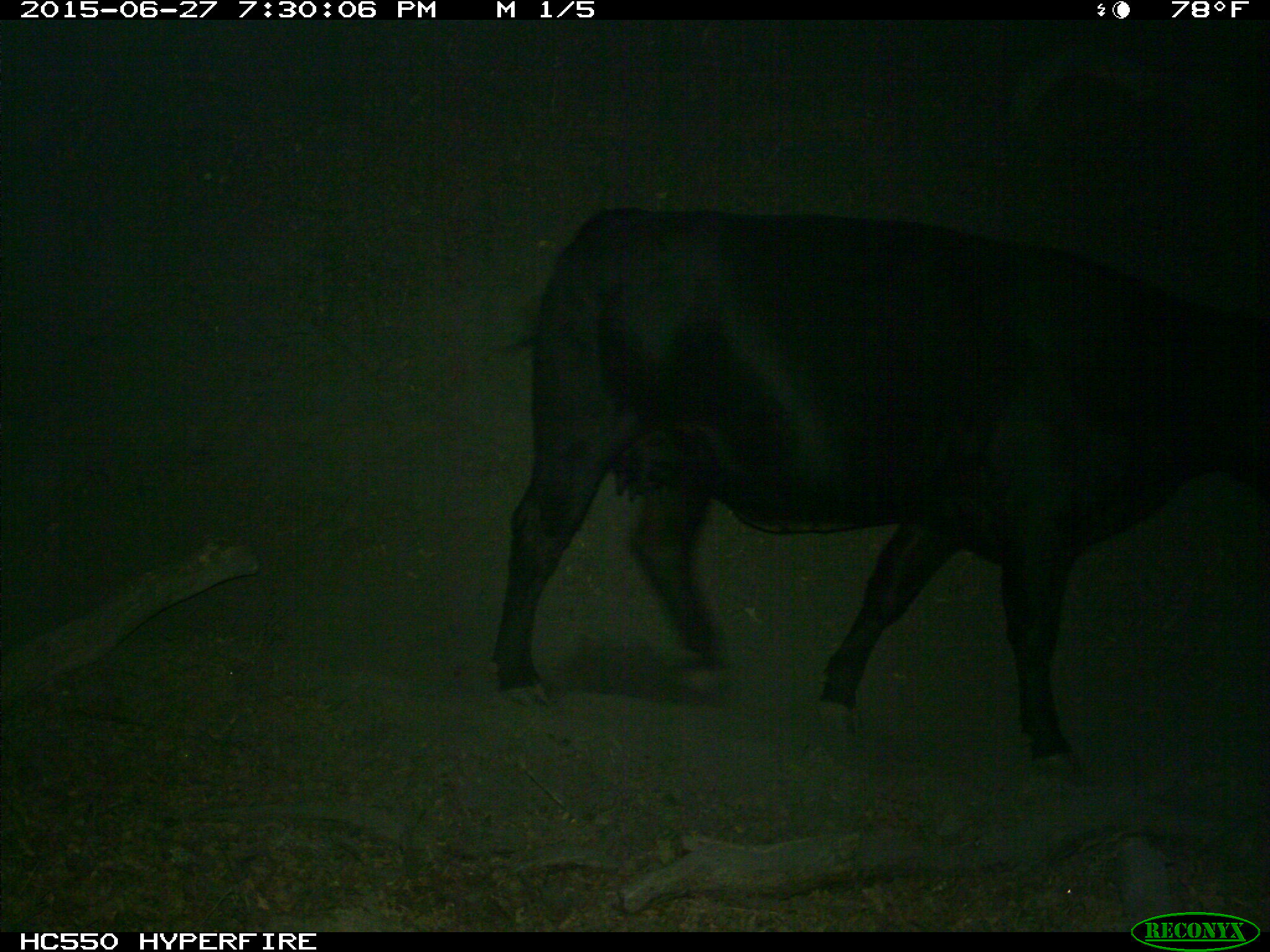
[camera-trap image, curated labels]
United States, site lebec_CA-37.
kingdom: Animalia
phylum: Chordata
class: Mammalia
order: Artiodactyla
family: Bovidae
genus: Bos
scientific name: Bos taurus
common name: domestic cow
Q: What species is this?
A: Bos taurus (domestic cow).